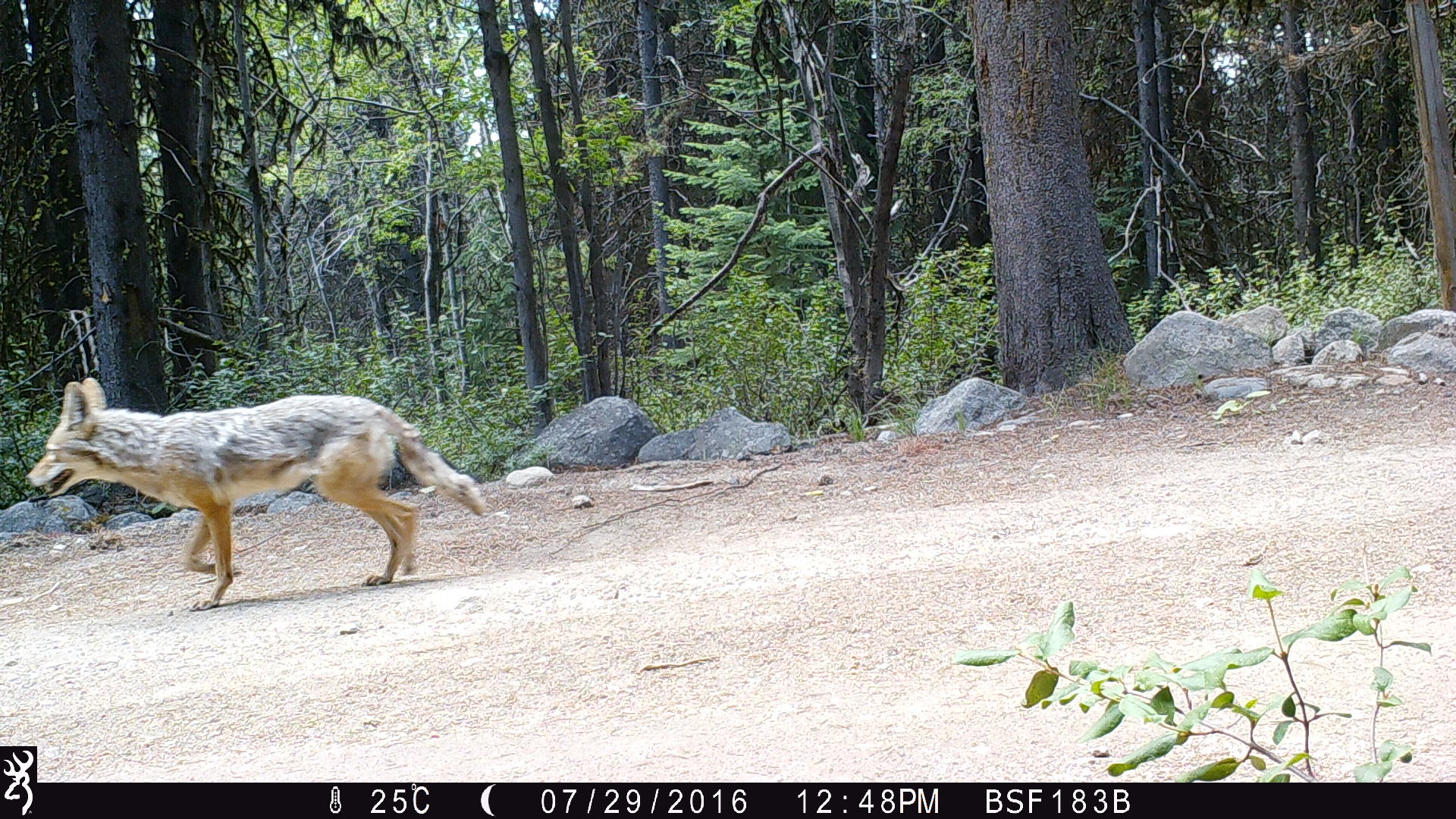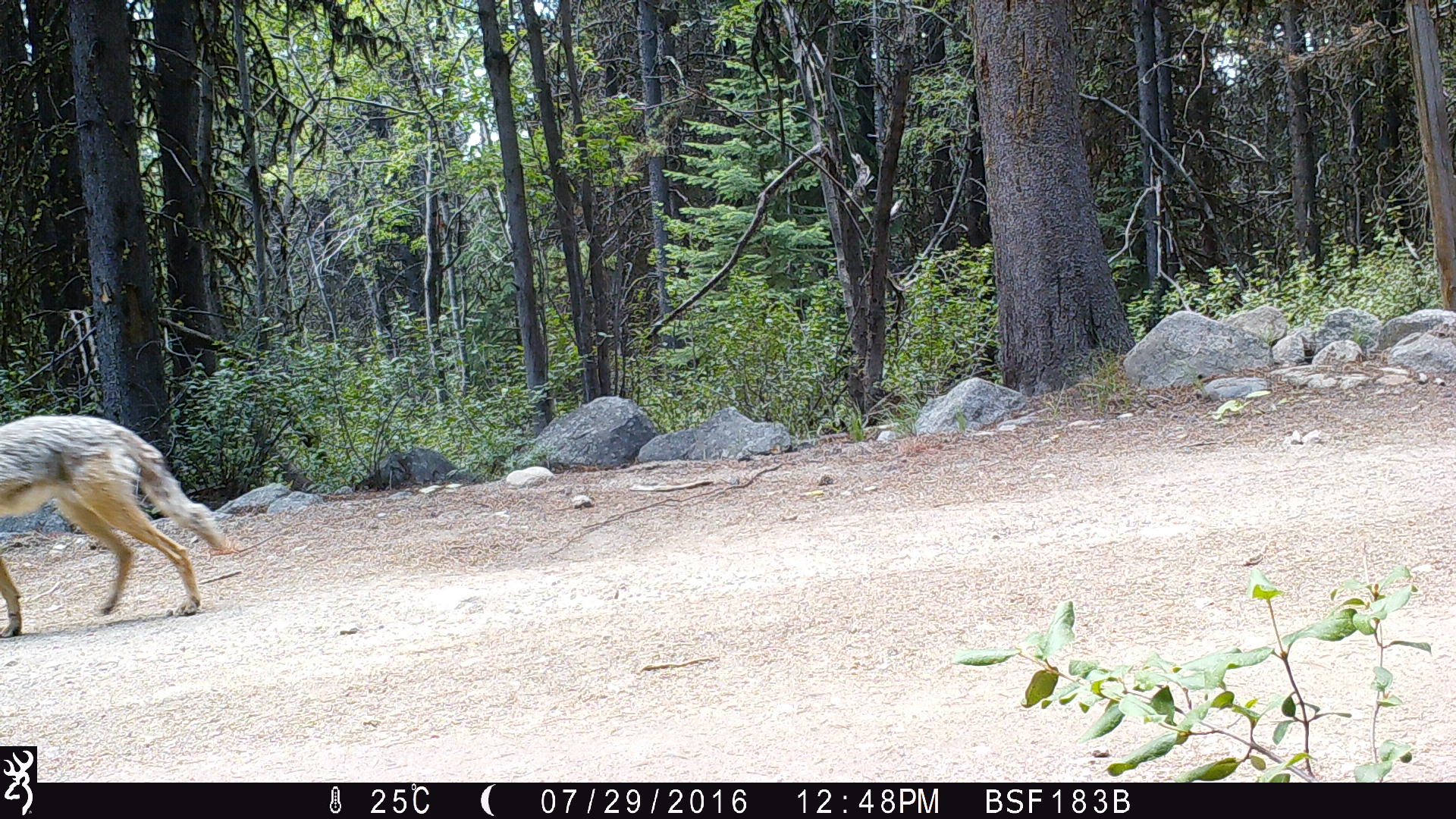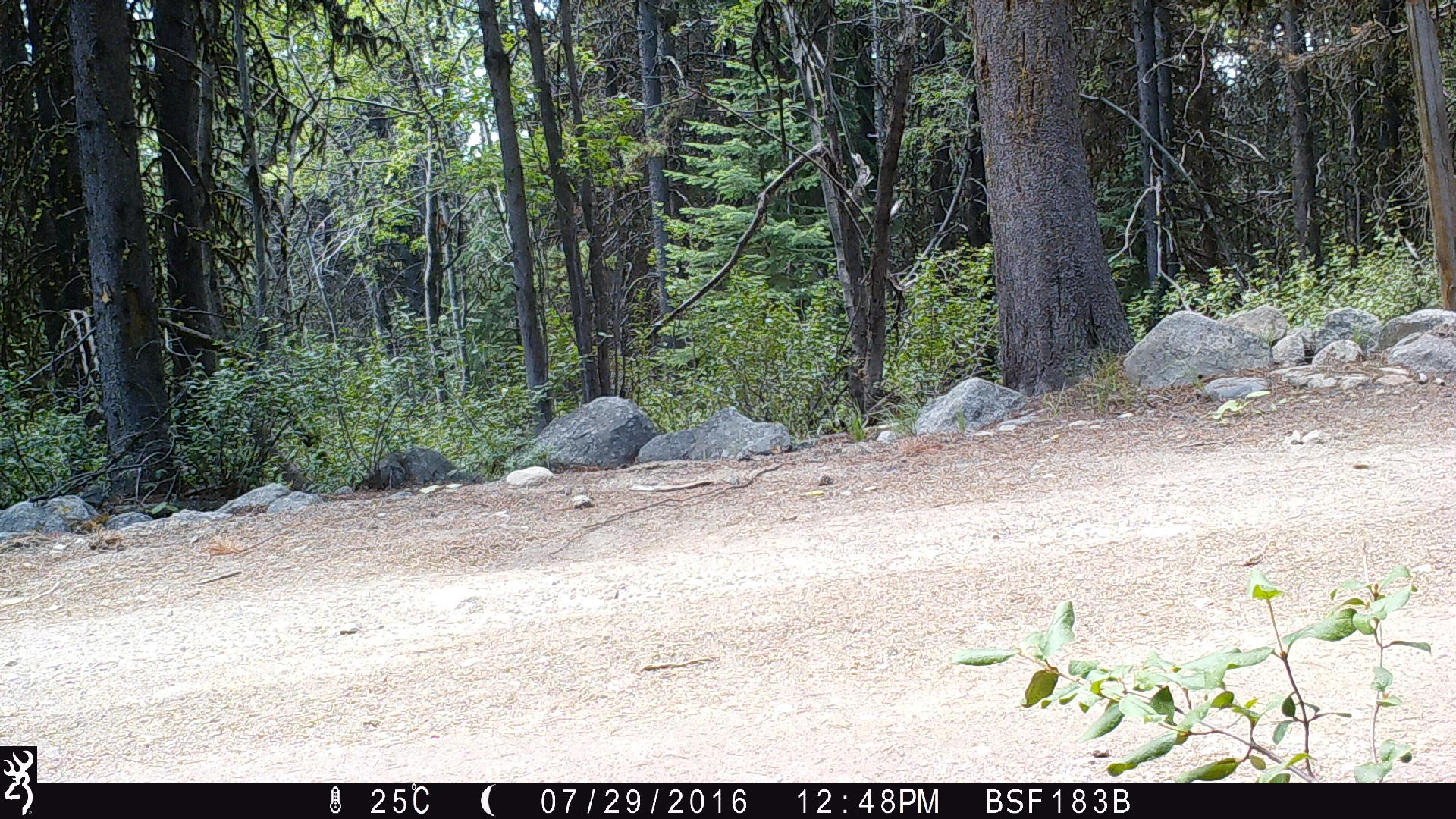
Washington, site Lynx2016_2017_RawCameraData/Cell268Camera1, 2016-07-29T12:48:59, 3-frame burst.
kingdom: Animalia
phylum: Chordata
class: Mammalia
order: Carnivora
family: Canidae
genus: Canis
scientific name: Canis latrans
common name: coyote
Canis latrans (coyote). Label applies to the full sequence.